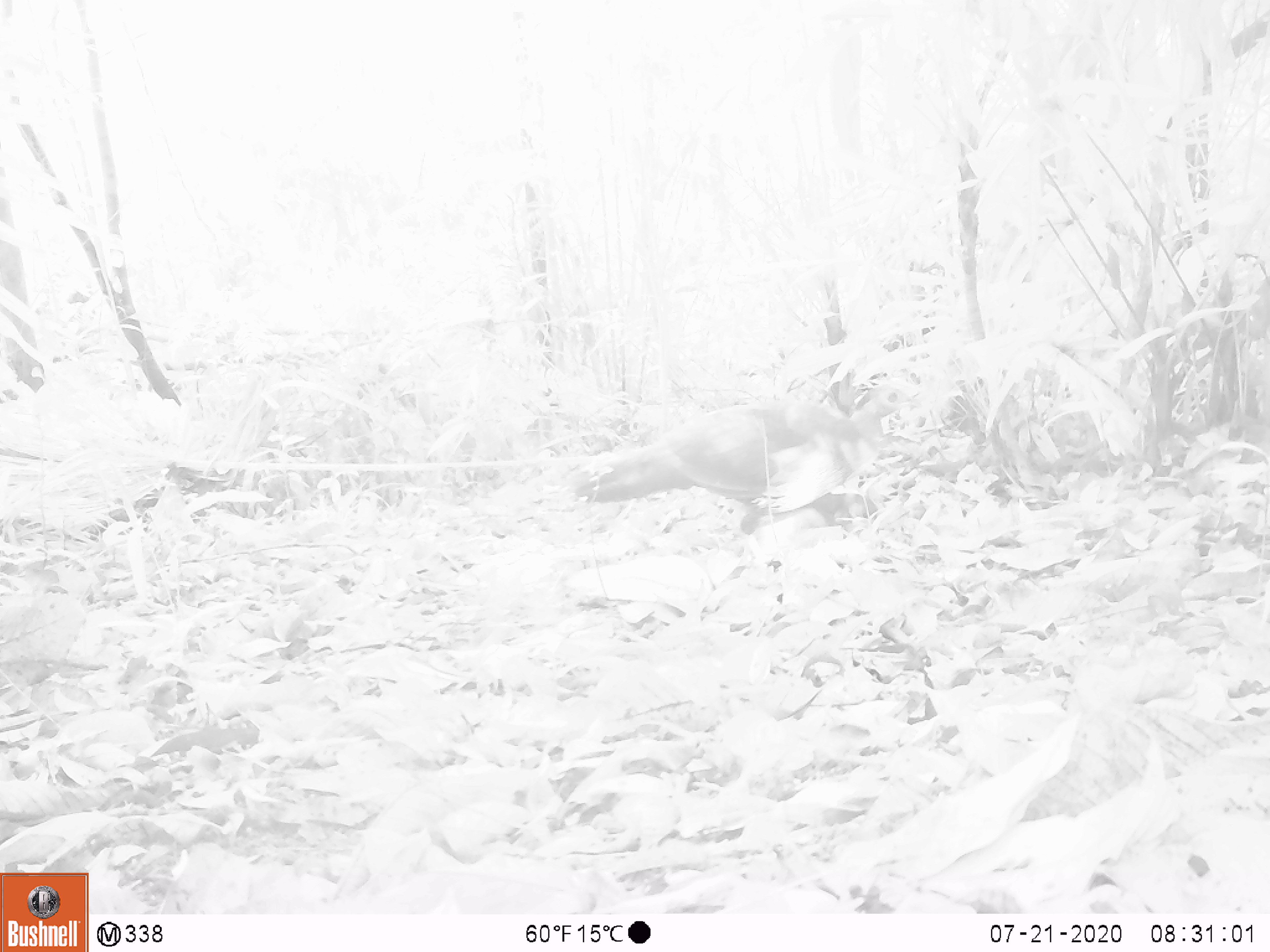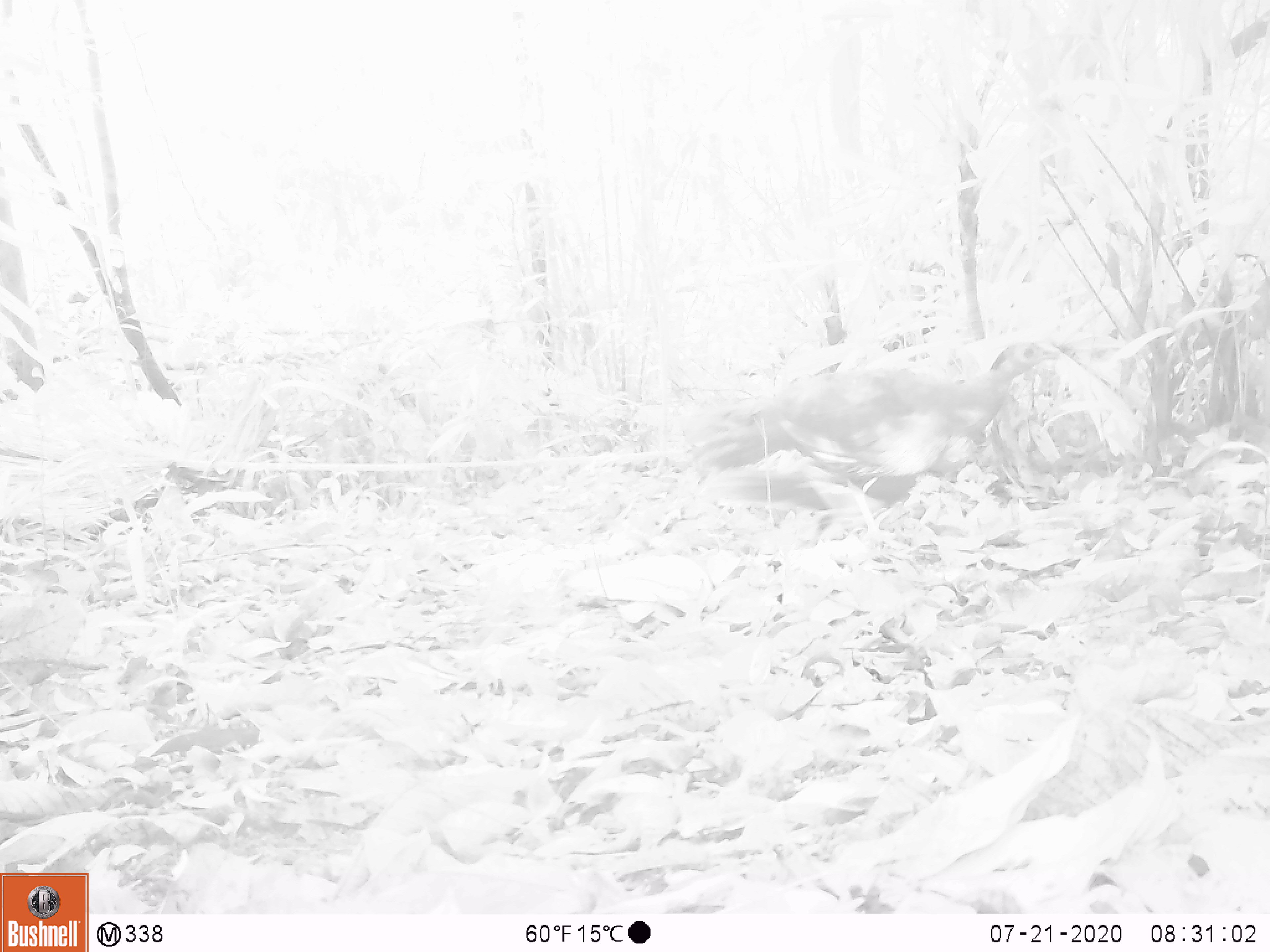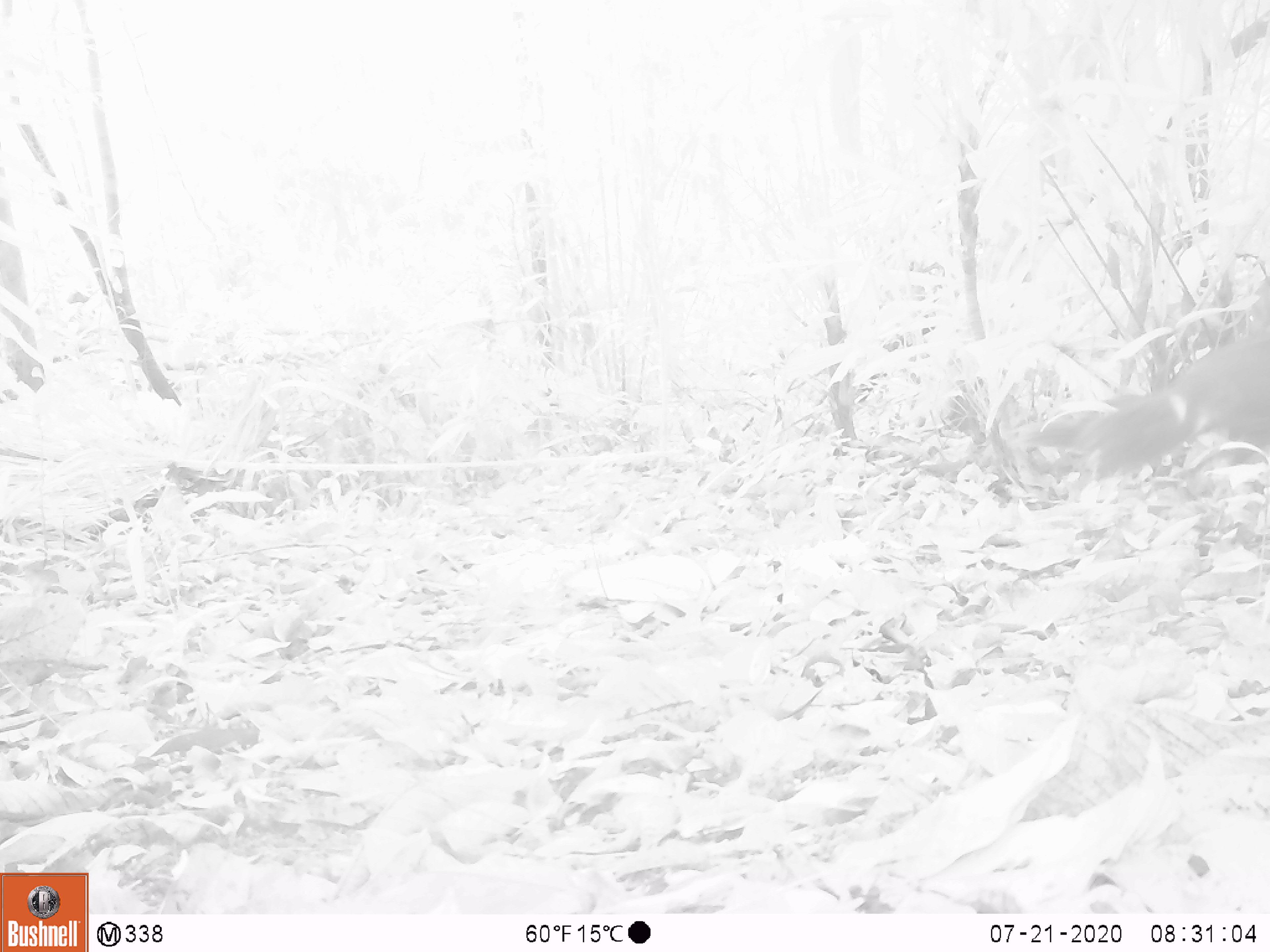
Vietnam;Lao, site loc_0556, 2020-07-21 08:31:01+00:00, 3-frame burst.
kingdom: Animalia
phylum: Chordata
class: Aves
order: Galliformes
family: Phasianidae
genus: Lophura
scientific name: Lophura nycthemera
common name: silver pheasant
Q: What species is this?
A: Silver pheasant (Lophura nycthemera).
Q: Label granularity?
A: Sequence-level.